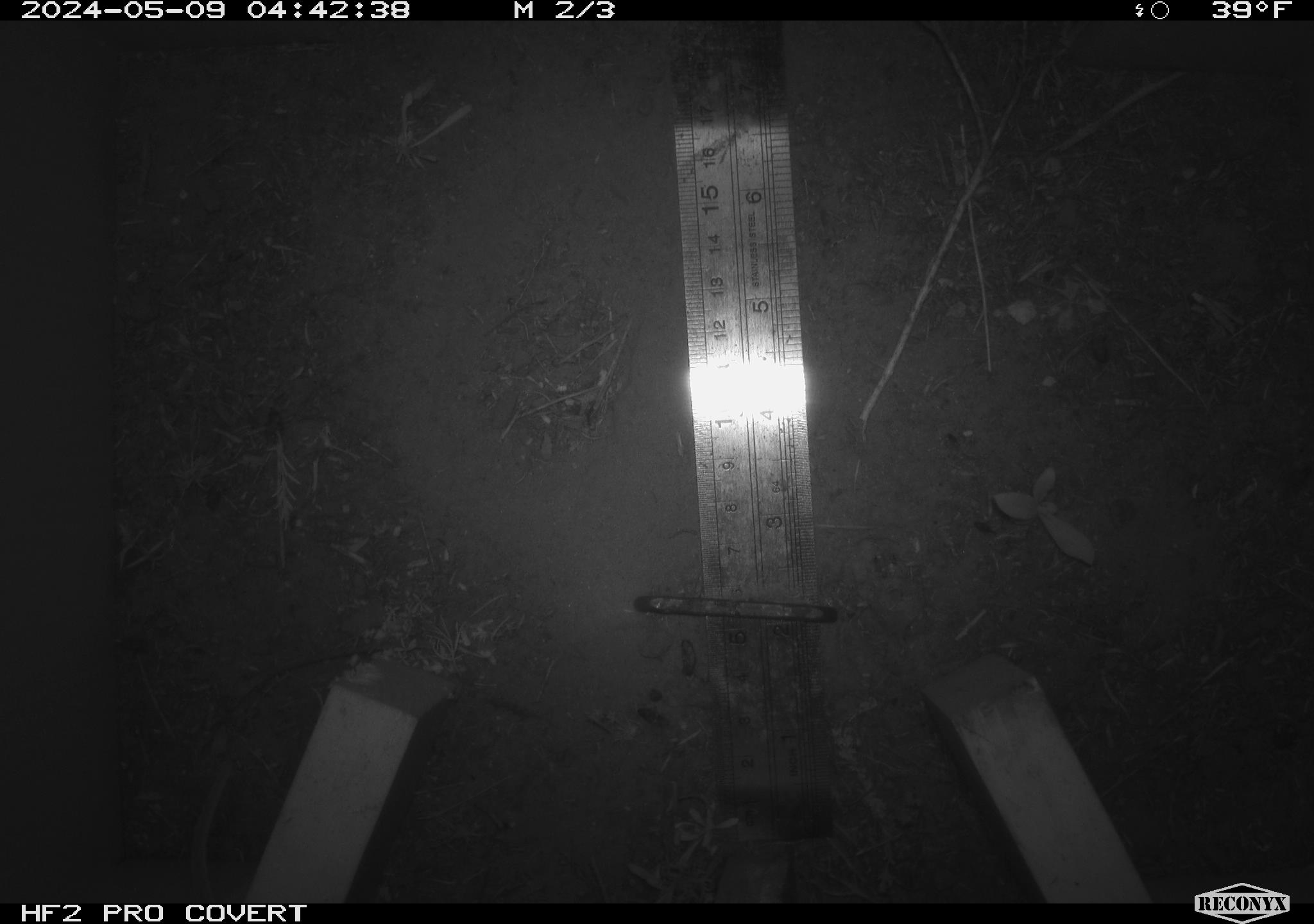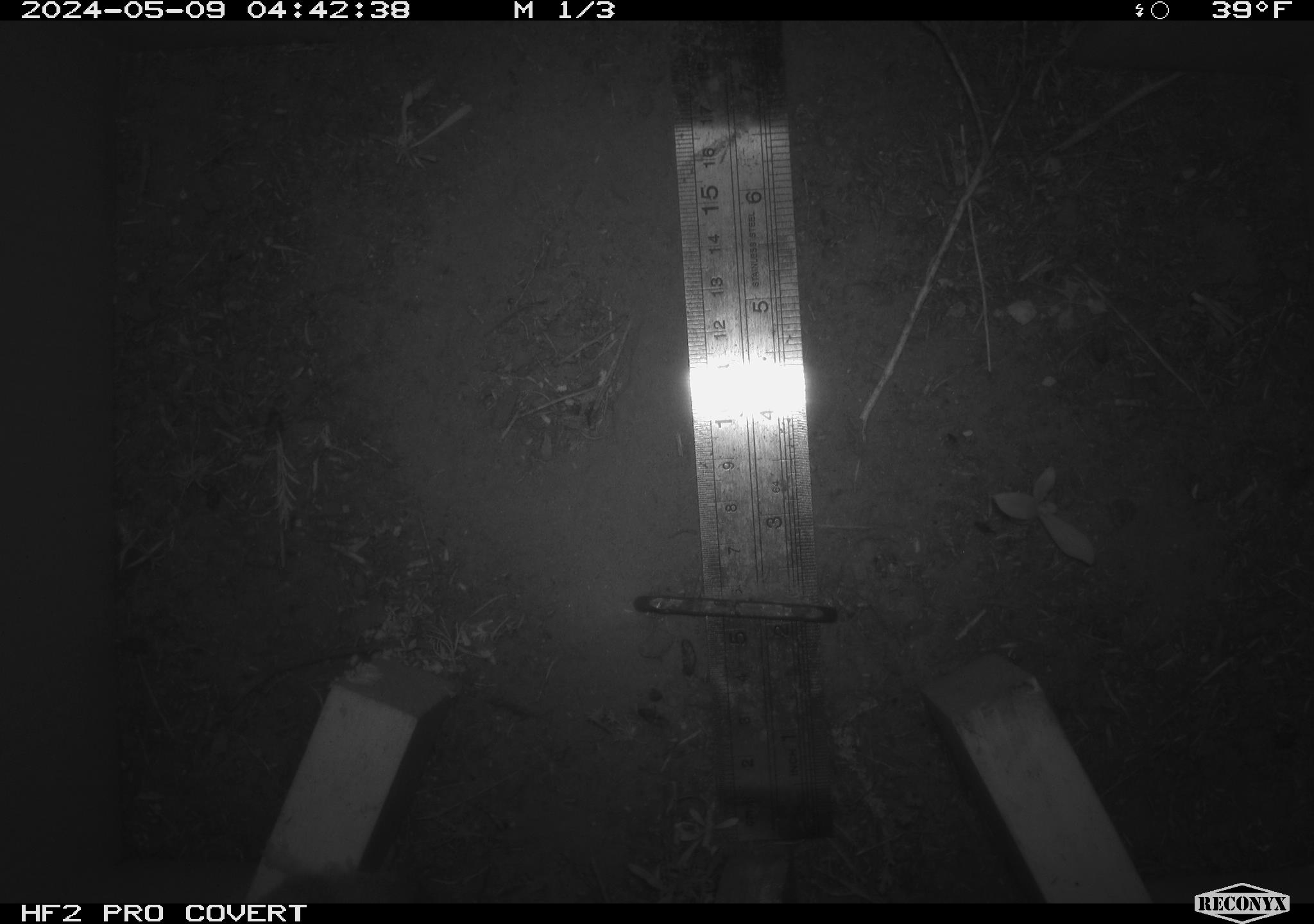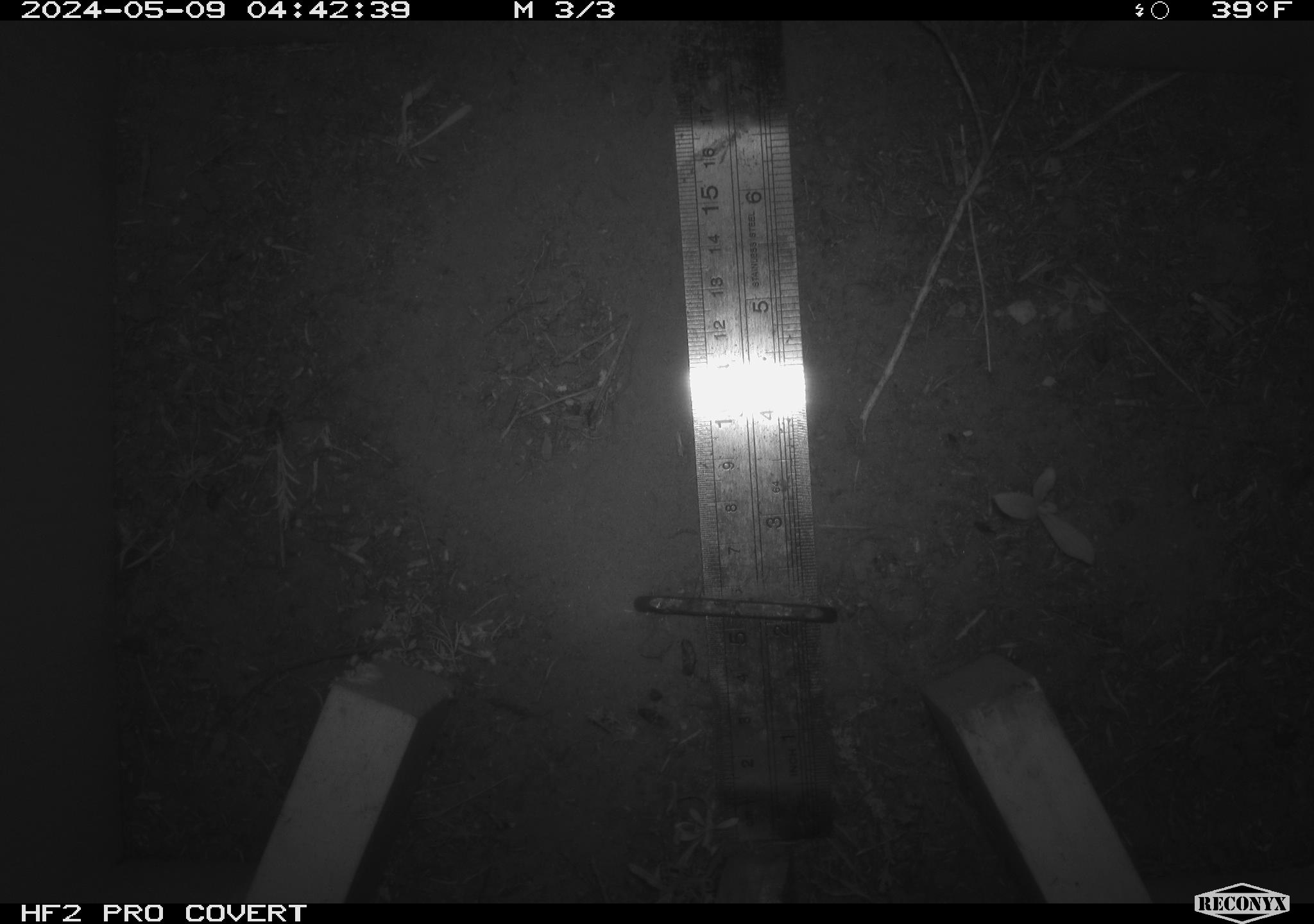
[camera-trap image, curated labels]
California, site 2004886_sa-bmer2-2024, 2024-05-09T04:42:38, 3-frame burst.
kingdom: Animalia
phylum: Chordata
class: Mammalia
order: Rodentia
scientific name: Rodentia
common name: mouse species